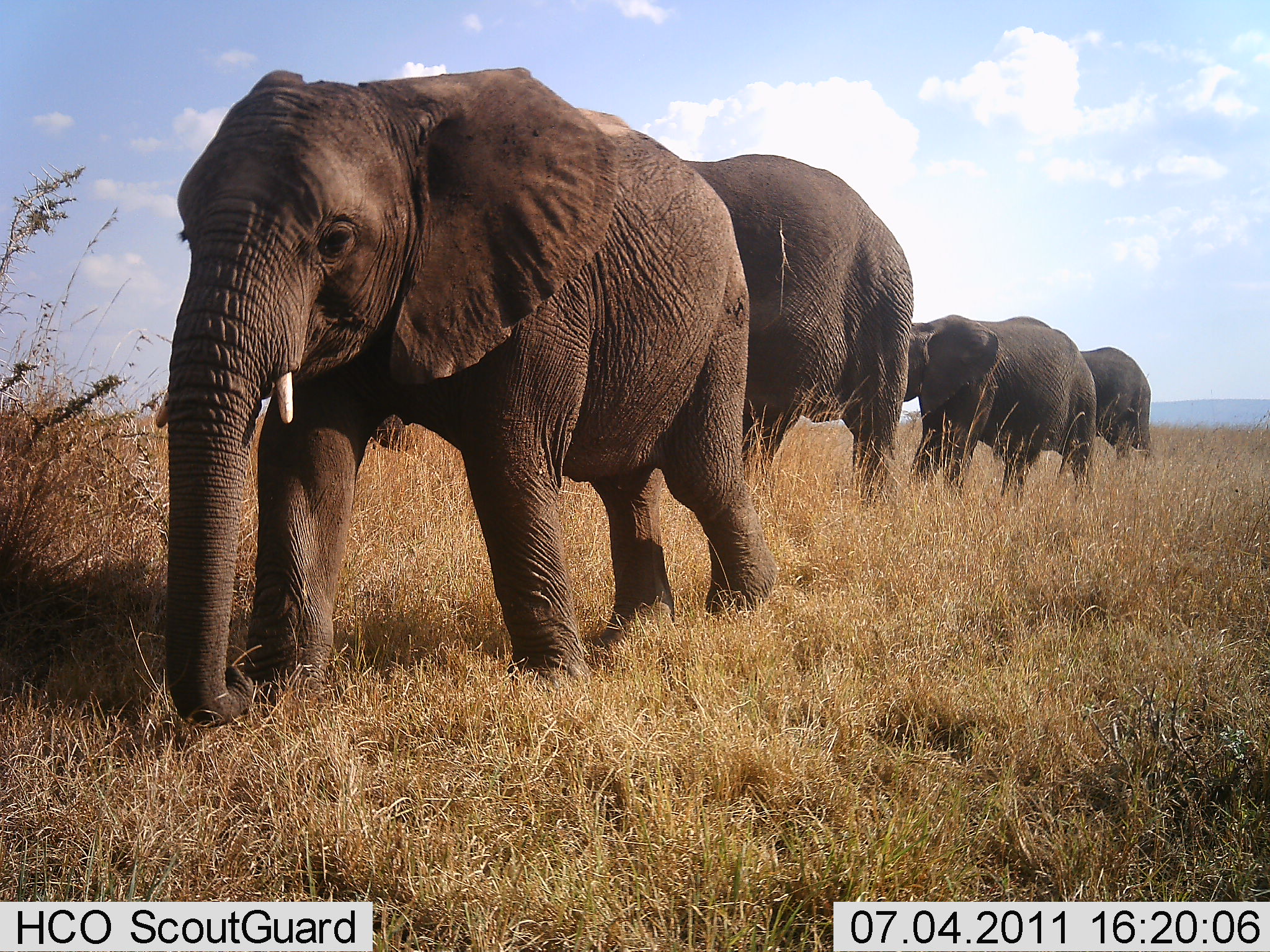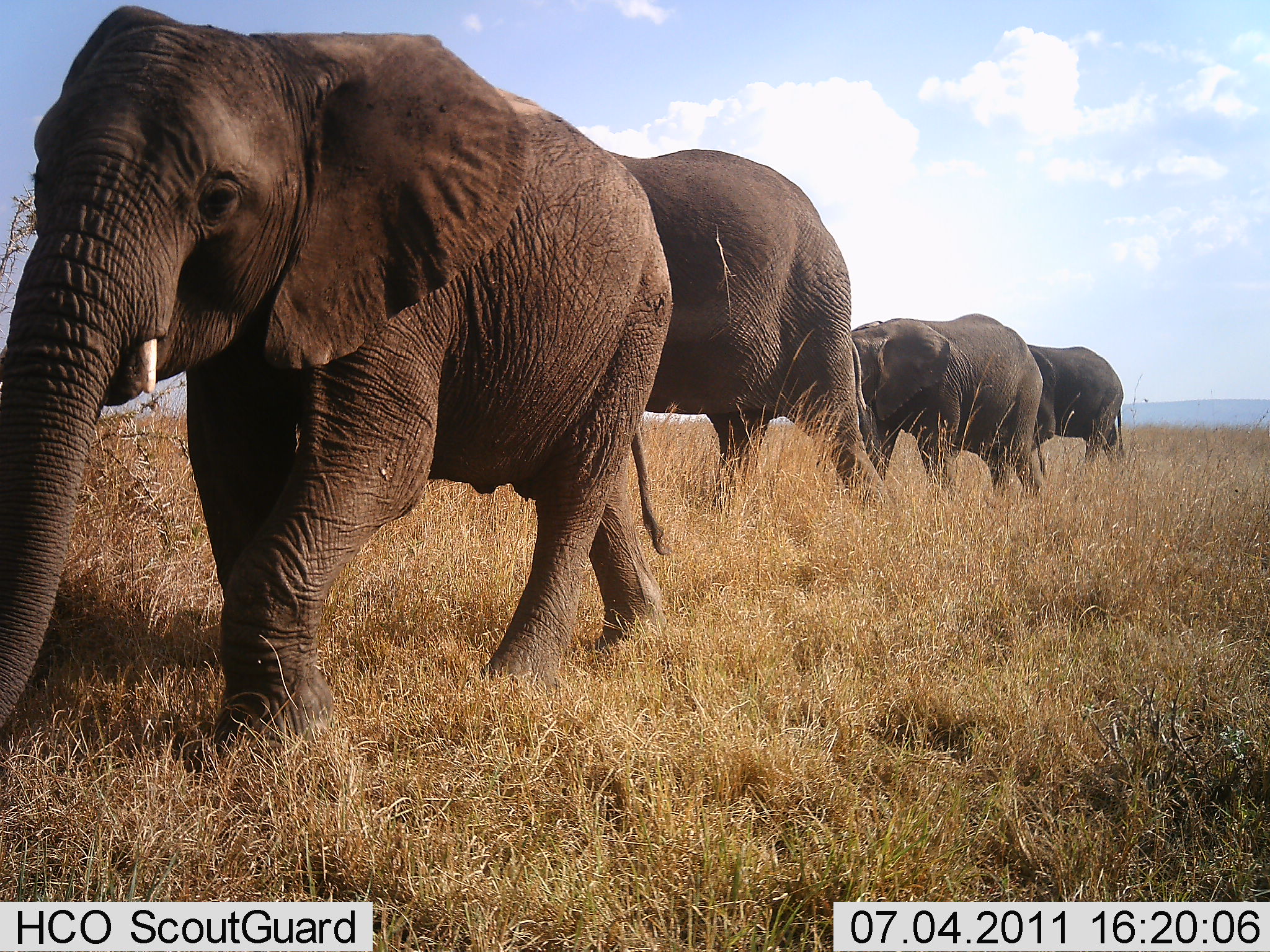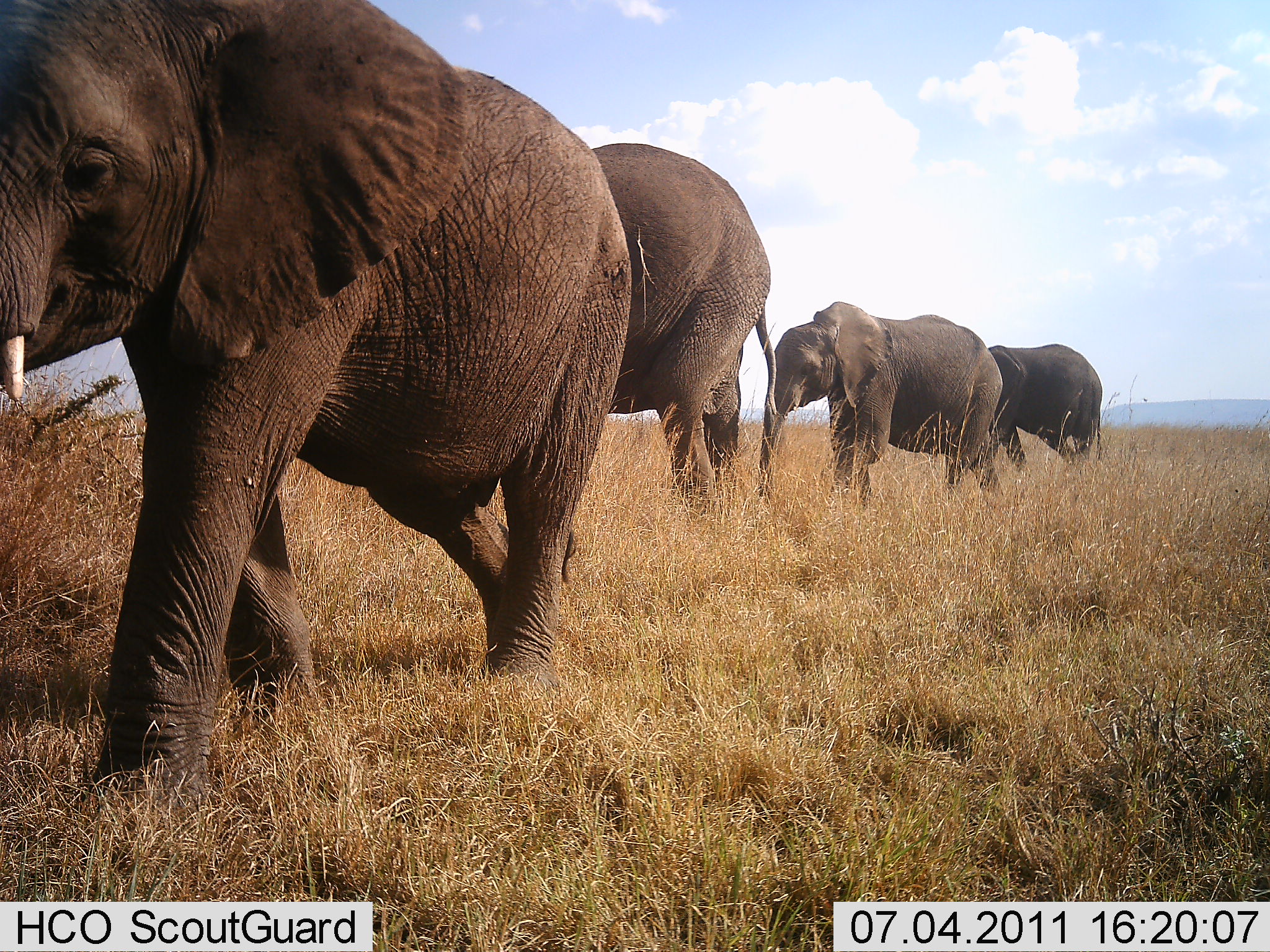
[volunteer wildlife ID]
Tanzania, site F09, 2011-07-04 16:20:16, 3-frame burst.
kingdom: Animalia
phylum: Chordata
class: Mammalia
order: Proboscidea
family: Elephantidae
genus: Loxodonta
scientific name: Loxodonta africana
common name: african bush elephant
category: elephant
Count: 4.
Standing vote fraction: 0%.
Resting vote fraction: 0%.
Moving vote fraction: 100%.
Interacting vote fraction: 0%.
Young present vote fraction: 0%.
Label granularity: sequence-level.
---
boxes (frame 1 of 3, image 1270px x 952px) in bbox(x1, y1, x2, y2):
animal: bbox(152, 62, 781, 730); bbox(681, 153, 915, 515); bbox(908, 314, 1097, 505); bbox(1078, 346, 1154, 463)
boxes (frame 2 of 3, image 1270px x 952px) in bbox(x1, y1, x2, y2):
animal: bbox(1, 3, 667, 782); bbox(603, 146, 900, 517); bbox(850, 312, 1044, 503); bbox(1026, 342, 1127, 481)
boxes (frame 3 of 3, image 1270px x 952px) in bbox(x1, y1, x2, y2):
animal: bbox(0, 1, 632, 812); bbox(589, 141, 780, 523); bbox(757, 301, 1004, 506); bbox(986, 342, 1103, 472)